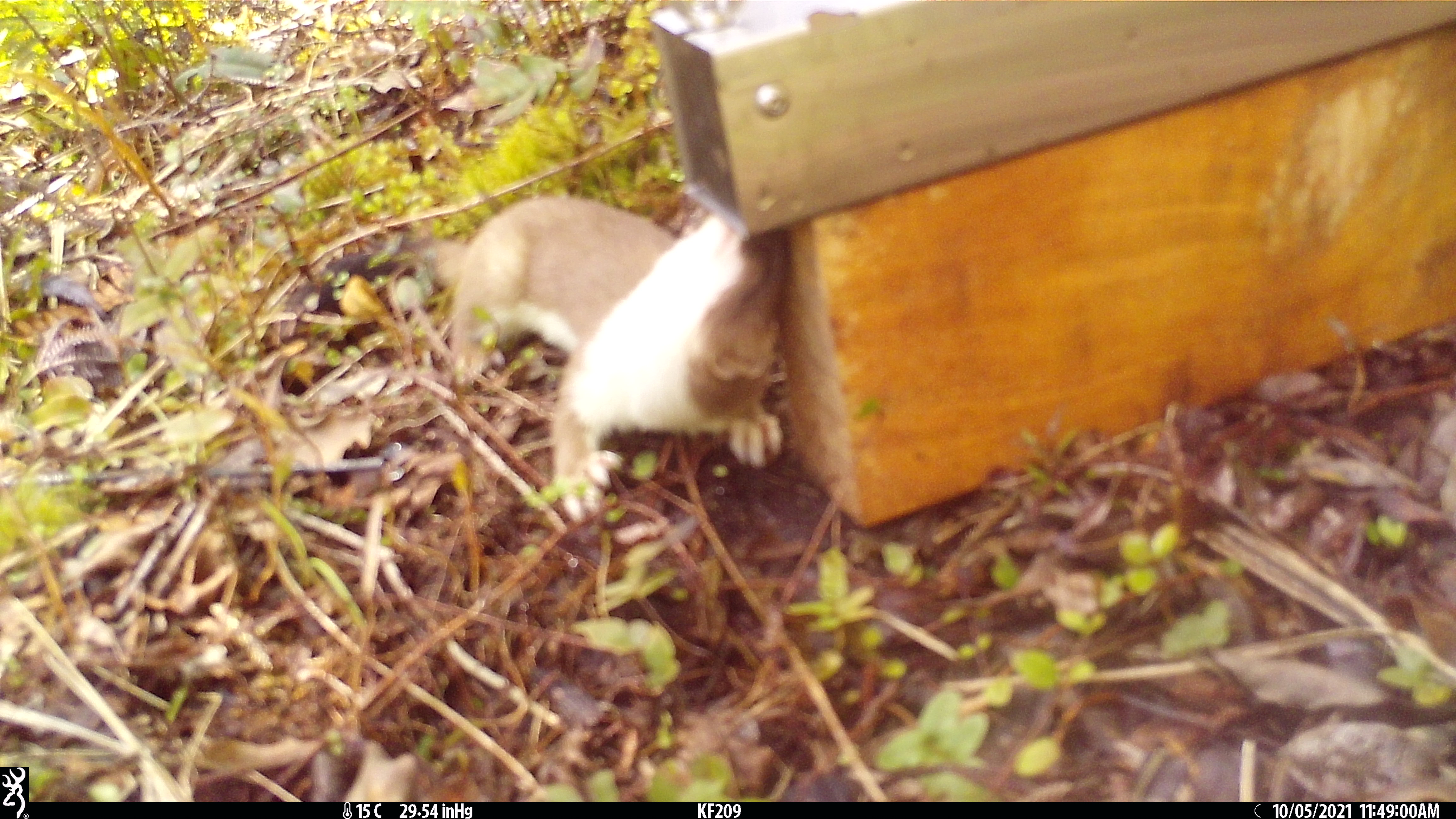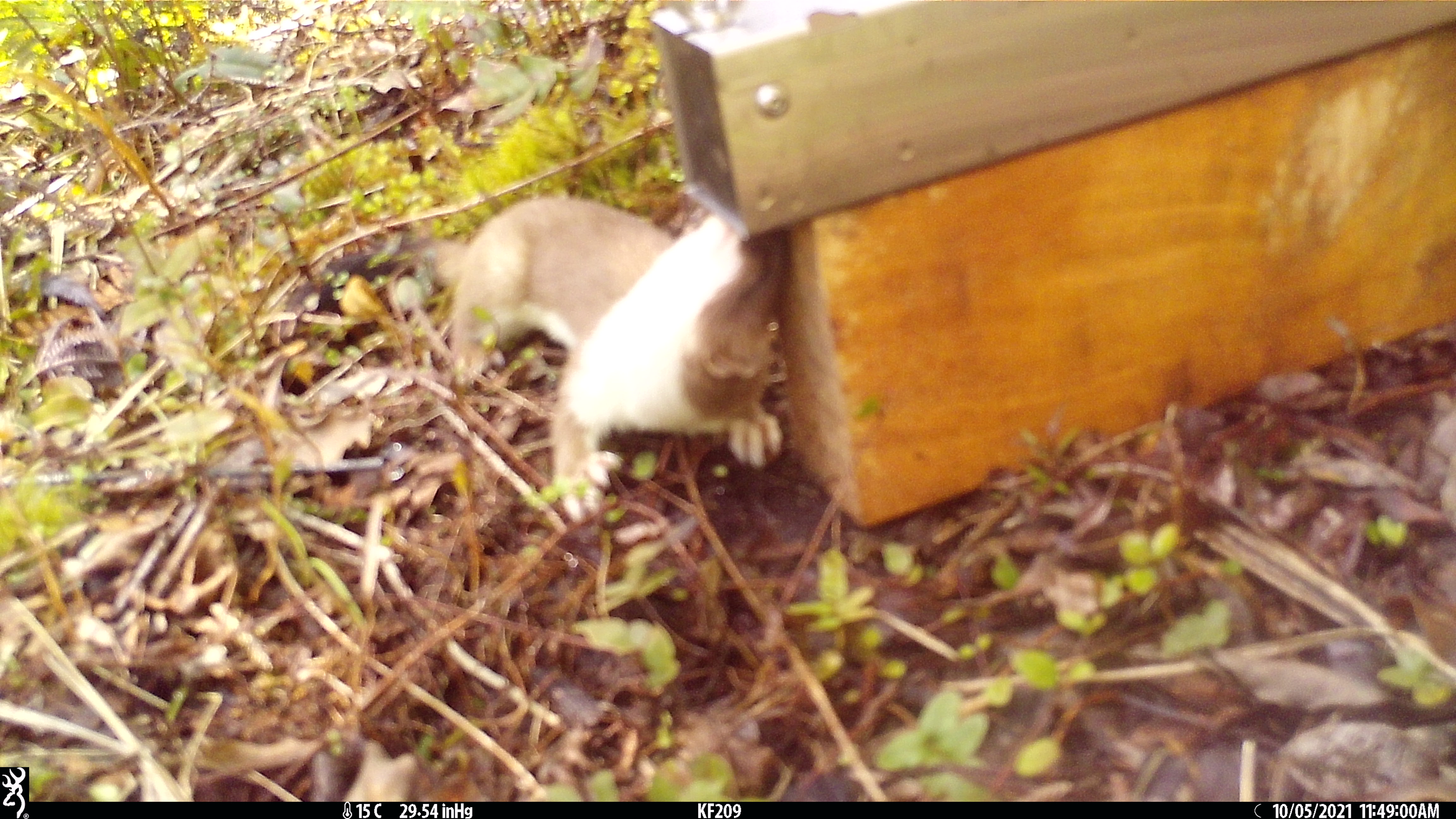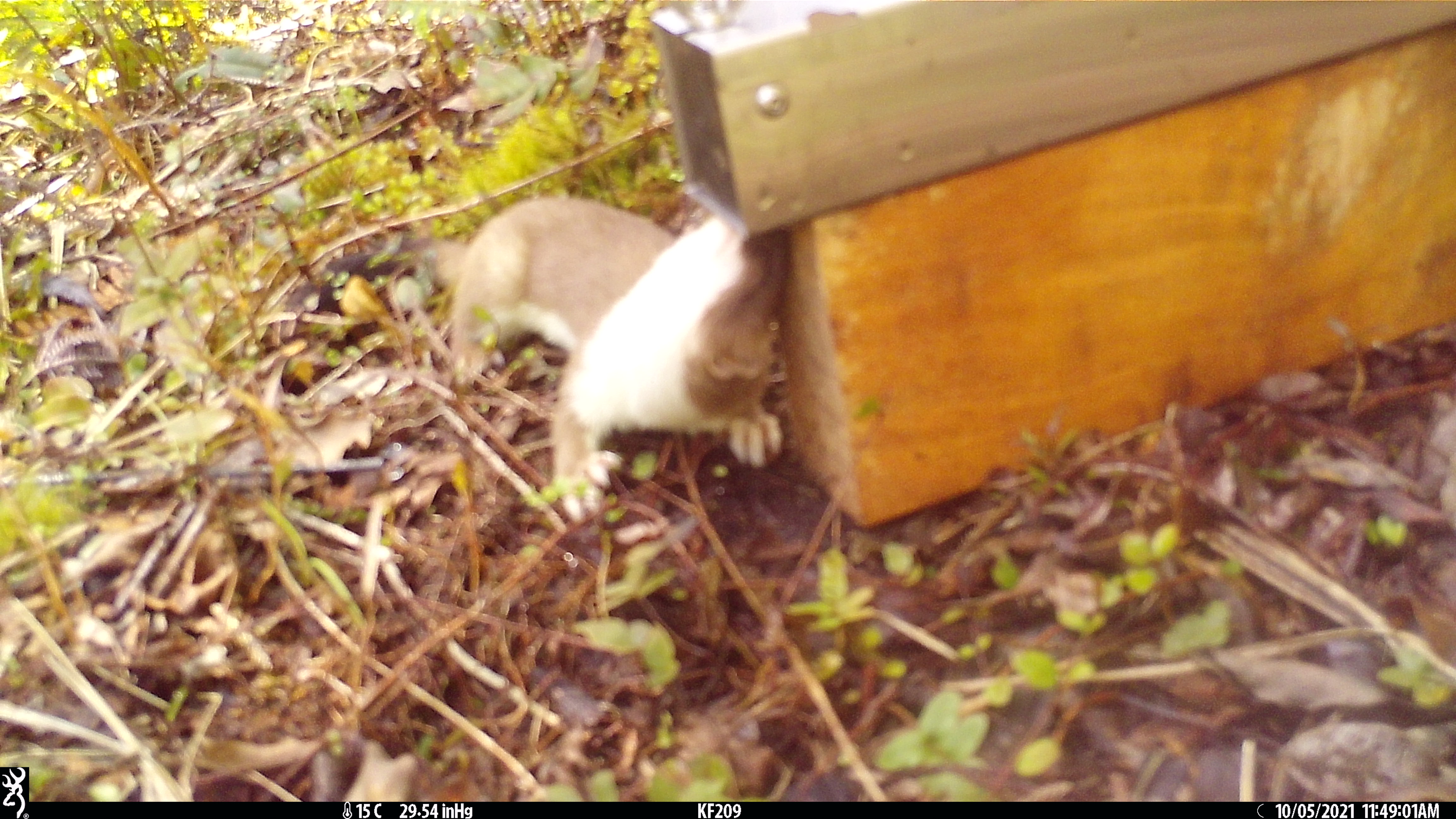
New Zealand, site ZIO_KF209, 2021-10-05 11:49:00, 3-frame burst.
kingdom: Animalia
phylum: Chordata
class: Mammalia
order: Carnivora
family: Mustelidae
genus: Mustela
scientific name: Mustela erminea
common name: stoat